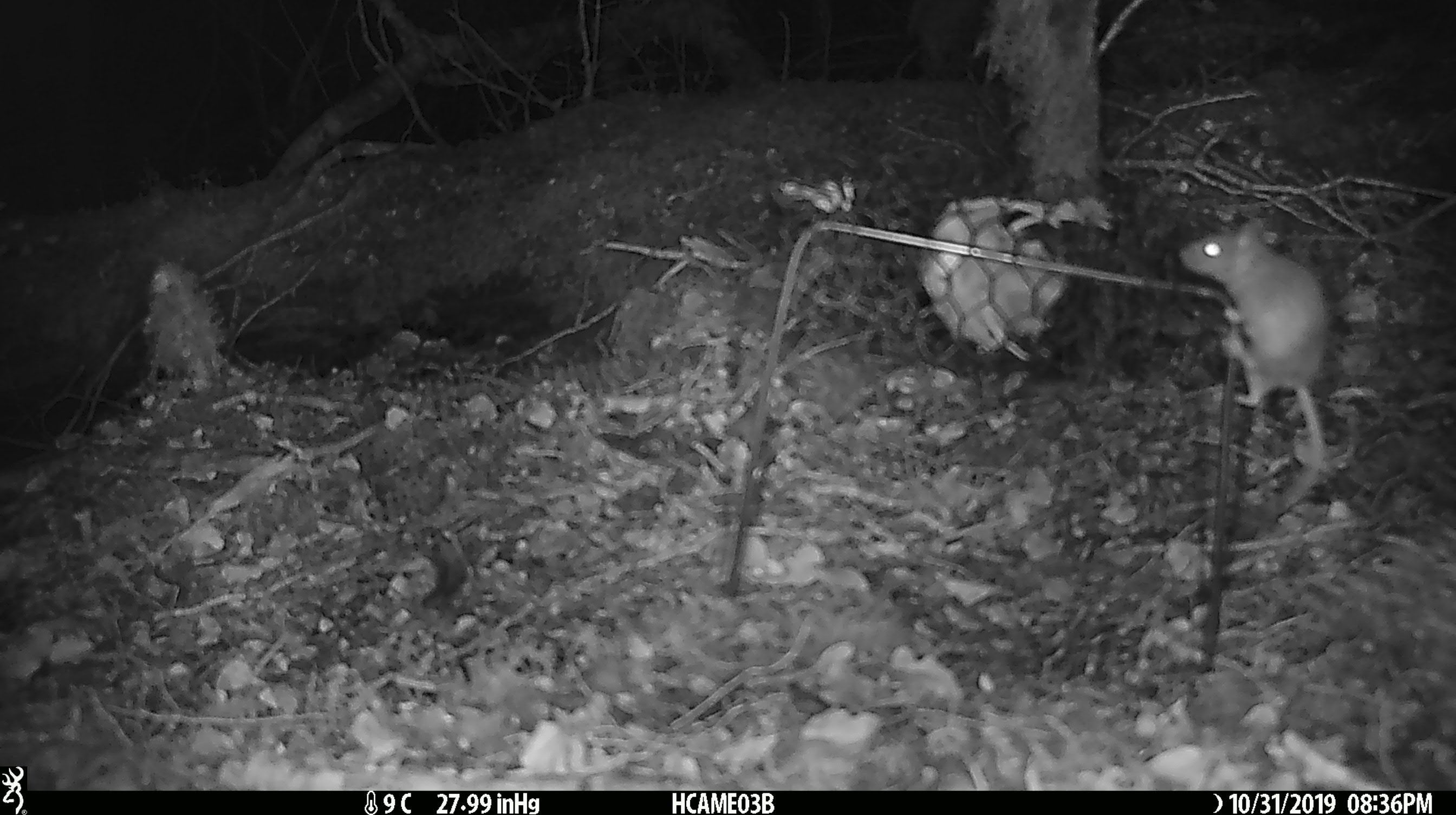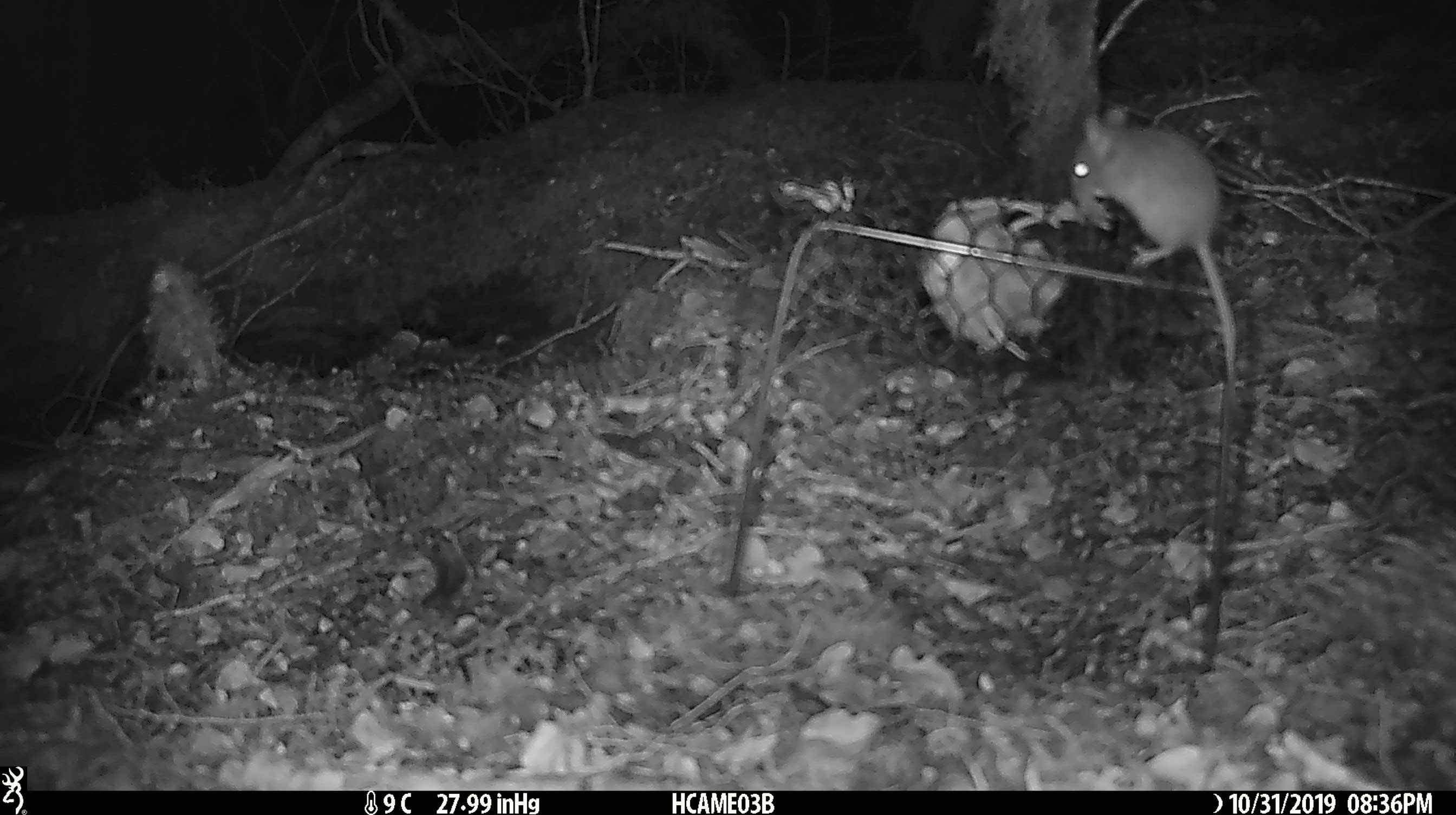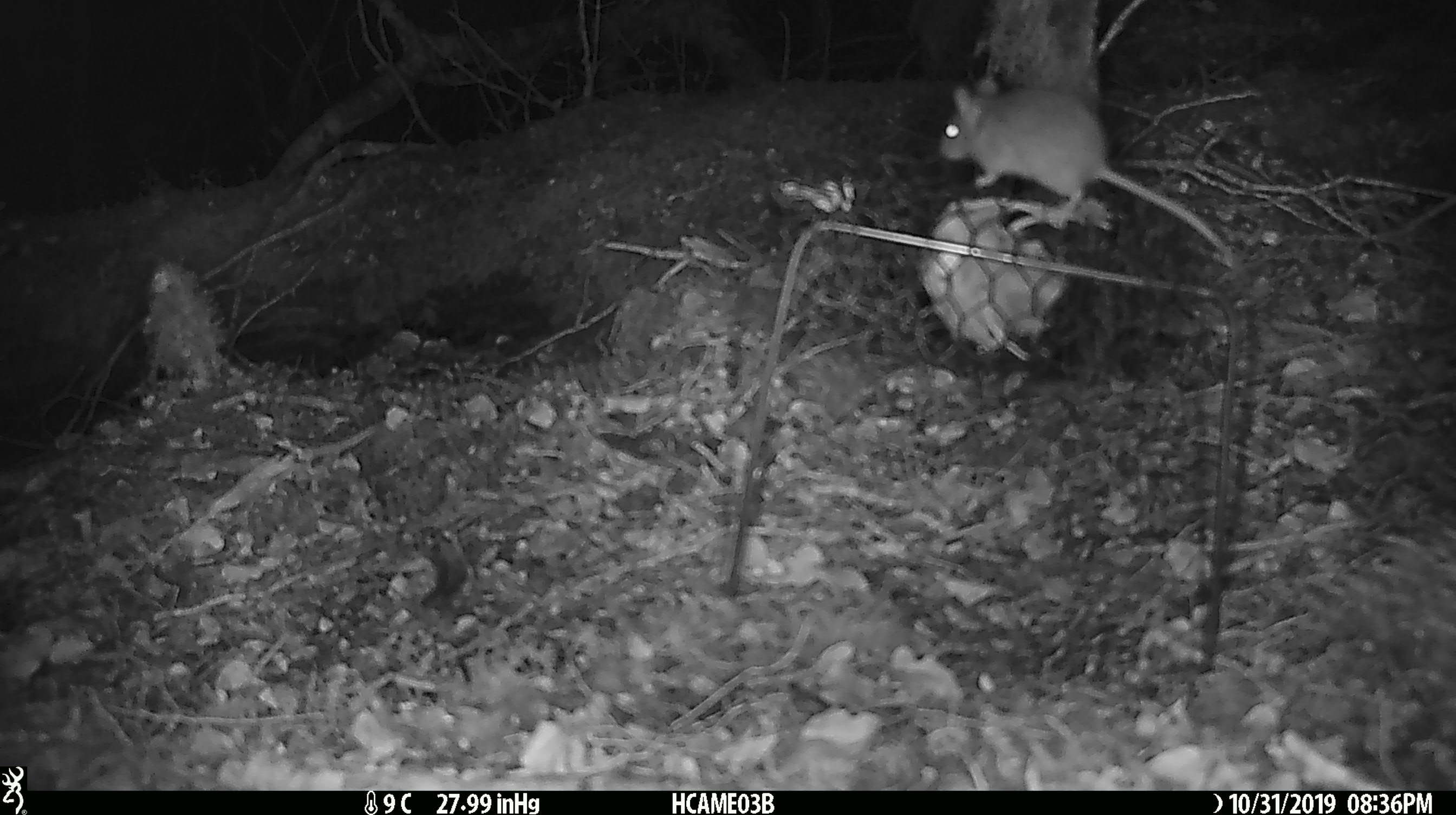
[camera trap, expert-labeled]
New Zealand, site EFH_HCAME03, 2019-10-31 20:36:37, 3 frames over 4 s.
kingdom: Animalia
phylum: Chordata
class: Mammalia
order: Rodentia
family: Muridae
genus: Mus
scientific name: Mus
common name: mouse